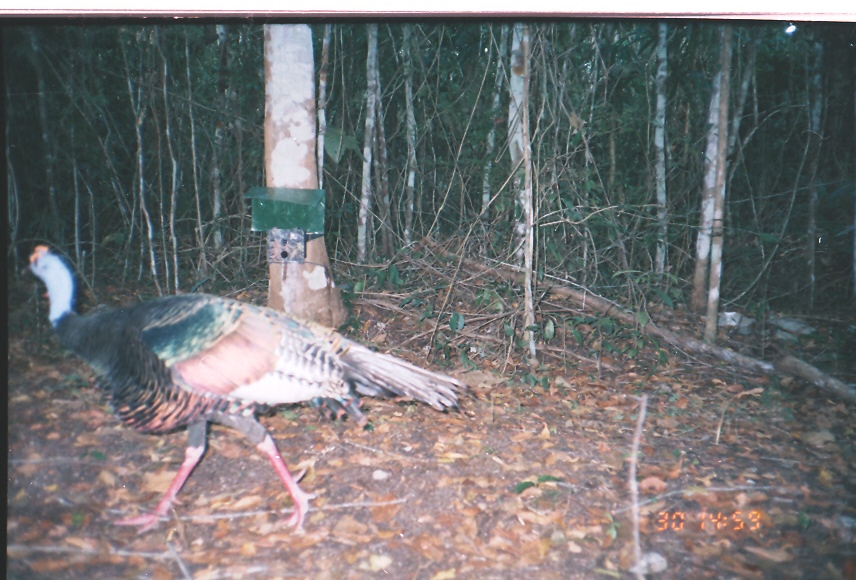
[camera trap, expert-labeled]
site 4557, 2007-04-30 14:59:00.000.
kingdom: Animalia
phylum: Chordata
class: Aves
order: Galliformes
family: Phasianidae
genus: Meleagris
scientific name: Meleagris ocellata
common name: ocellated turkey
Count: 1.